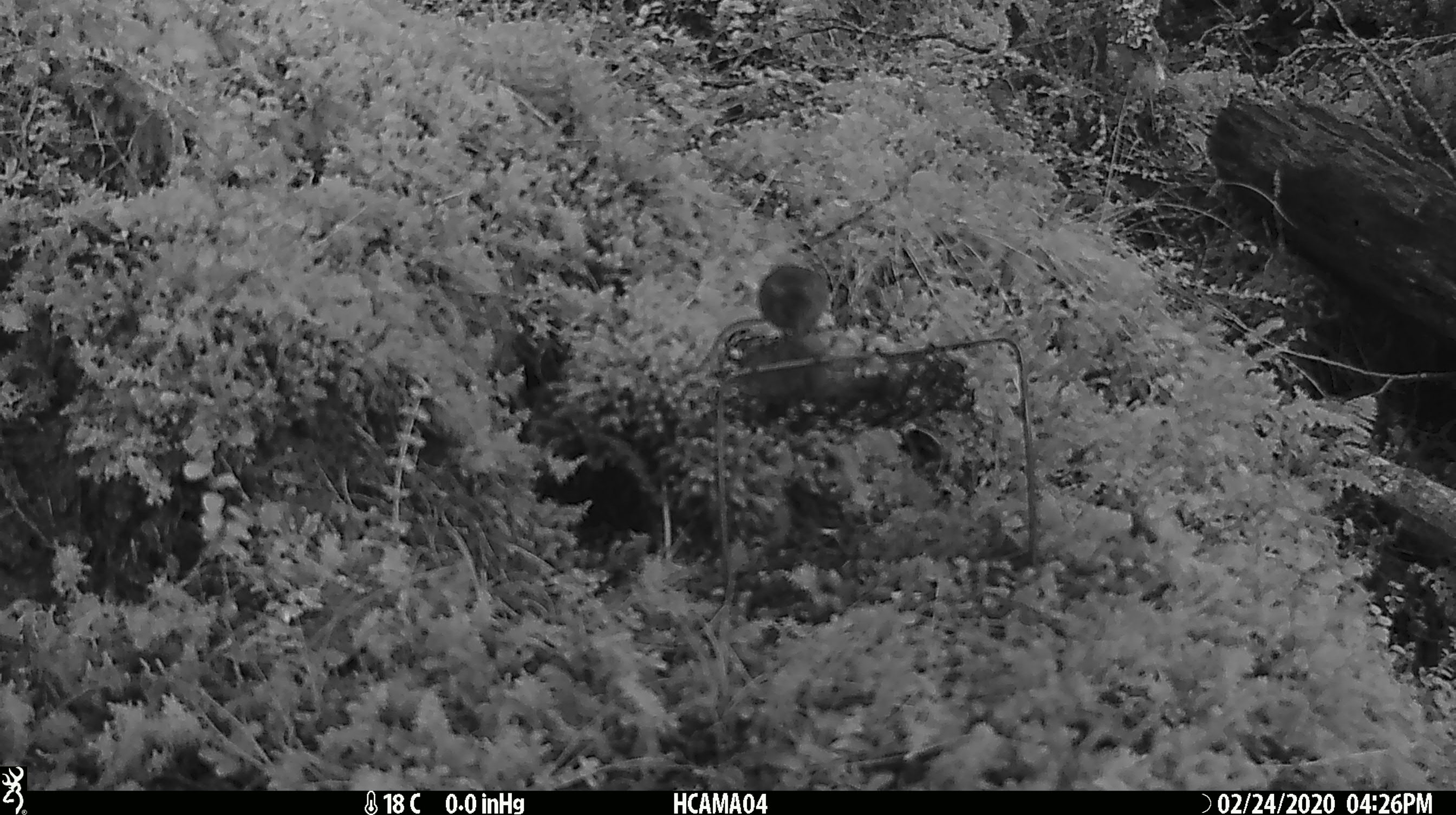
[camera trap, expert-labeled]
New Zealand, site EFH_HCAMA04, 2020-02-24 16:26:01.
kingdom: Animalia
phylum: Chordata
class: Mammalia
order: Rodentia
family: Muridae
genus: Mus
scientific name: Mus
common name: mouse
Mouse (Mus).